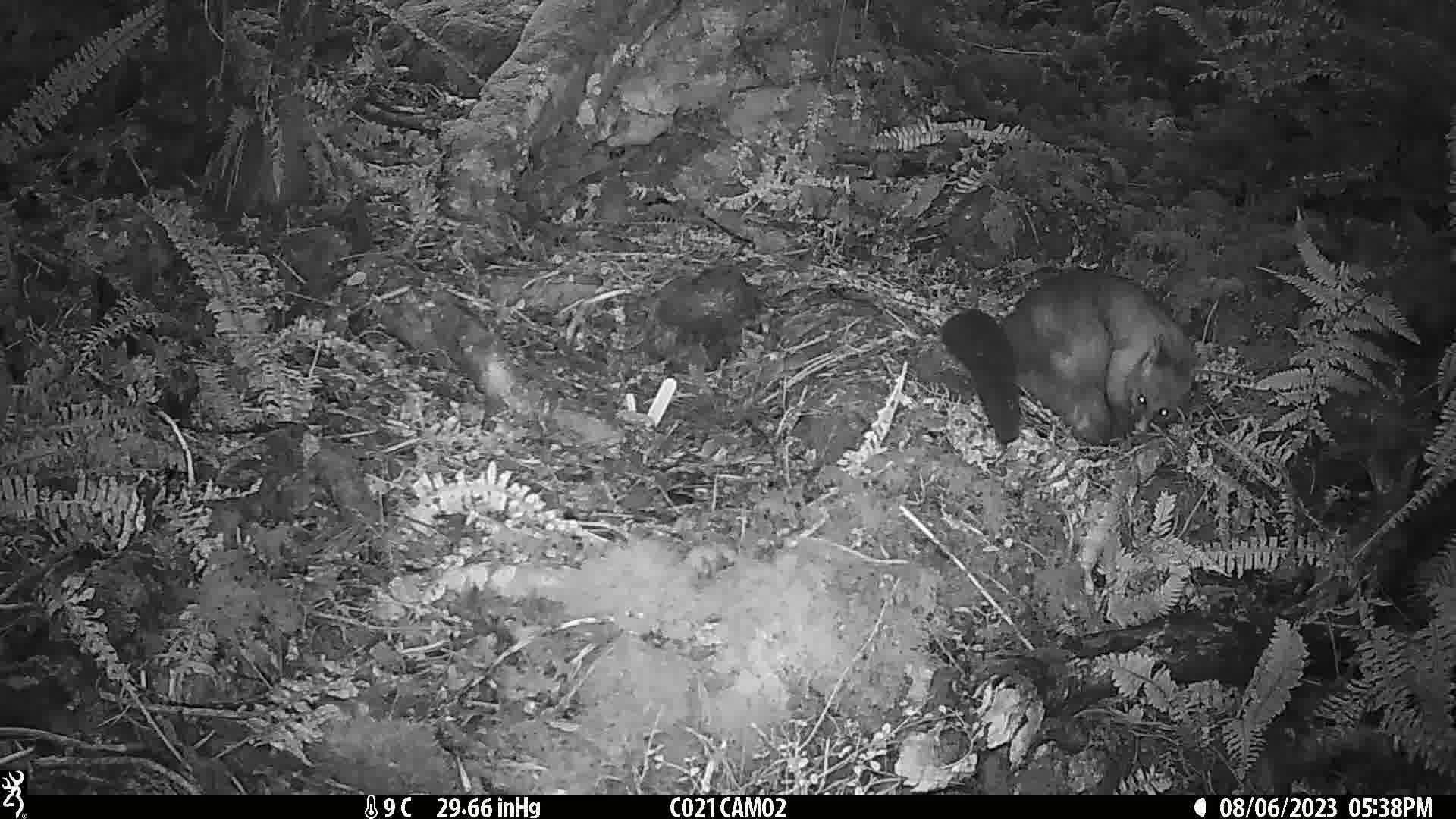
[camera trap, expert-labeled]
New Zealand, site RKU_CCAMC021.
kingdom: Animalia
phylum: Chordata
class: Mammalia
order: Diprotodontia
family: Phalangeridae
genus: Trichosurus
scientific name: Trichosurus vulpecula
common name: common brushtail possum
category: possum